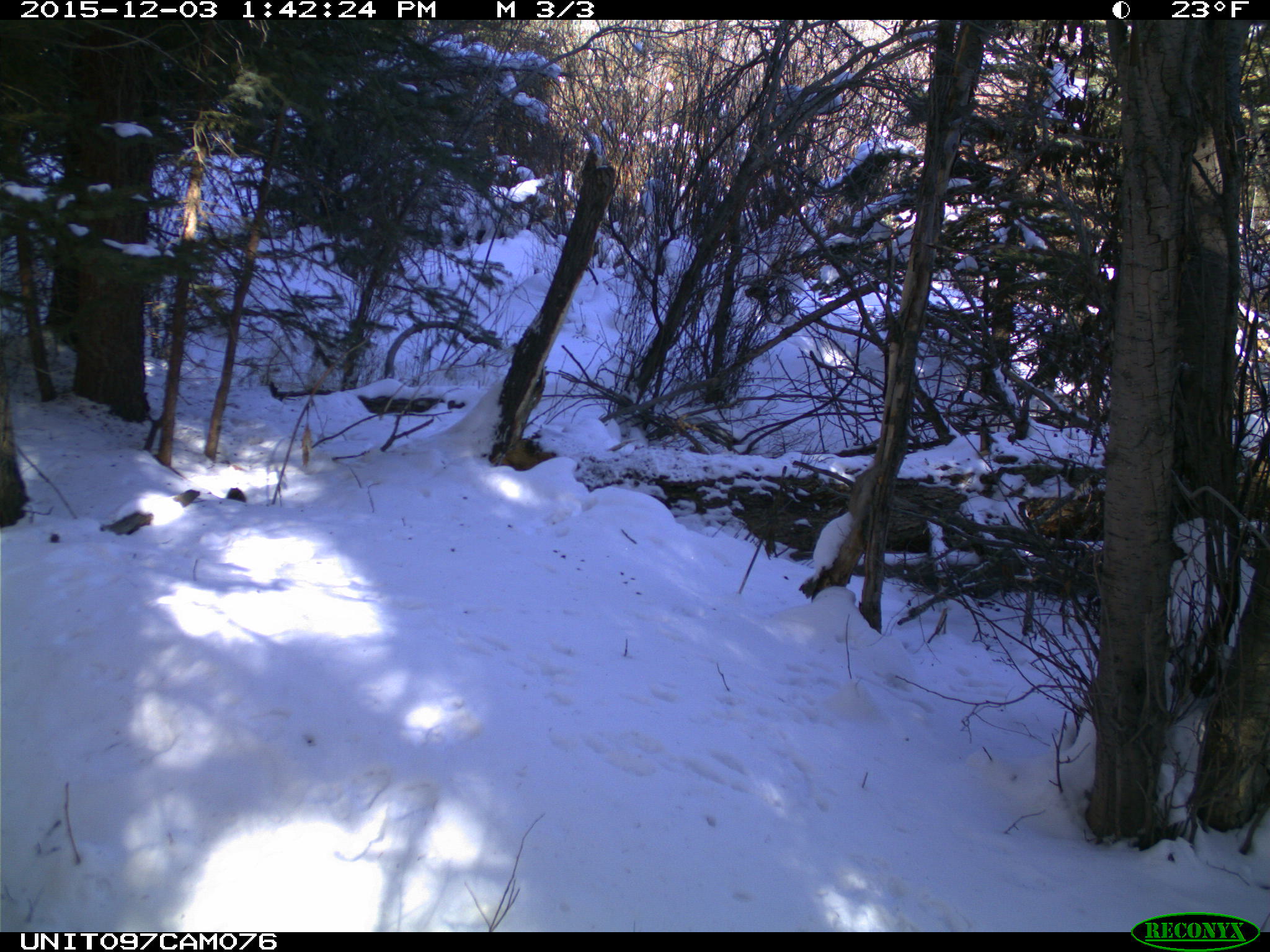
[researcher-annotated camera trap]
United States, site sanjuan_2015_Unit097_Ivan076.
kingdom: Animalia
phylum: Chordata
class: Mammalia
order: Rodentia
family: Sciuridae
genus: Tamiasciurus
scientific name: Tamiasciurus hudsonicus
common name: american red squirrel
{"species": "Tamiasciurus hudsonicus (american red squirrel)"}